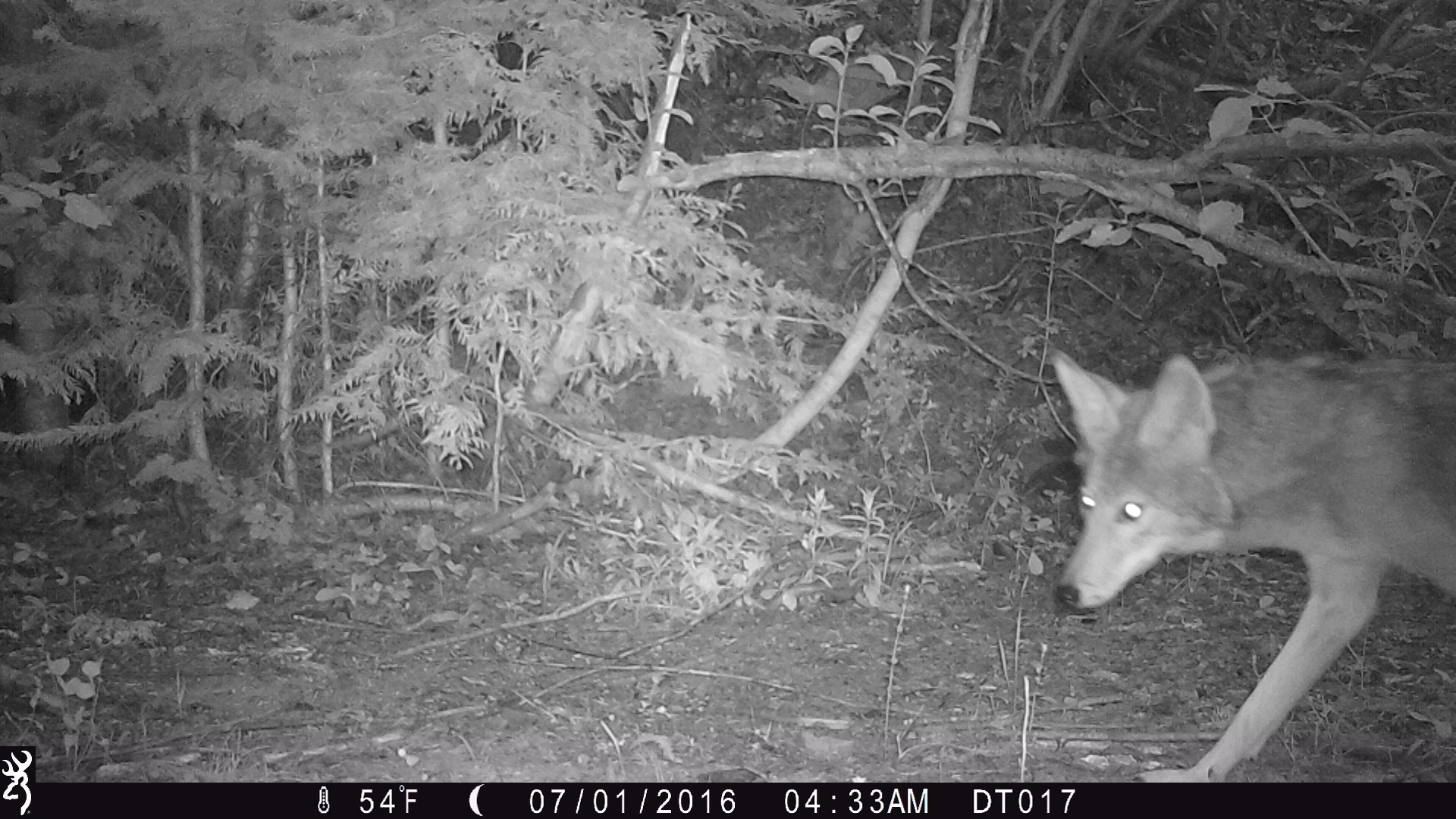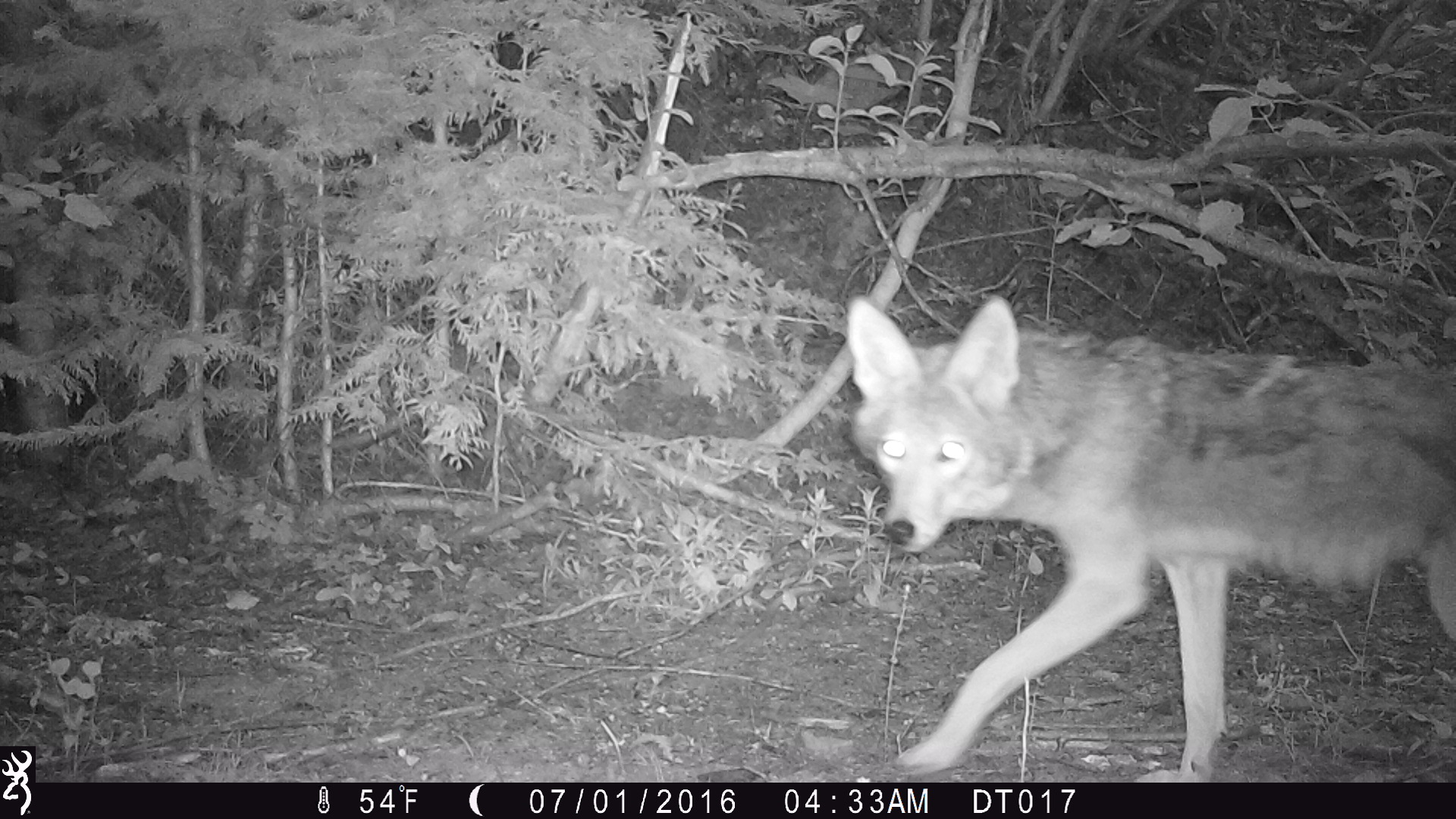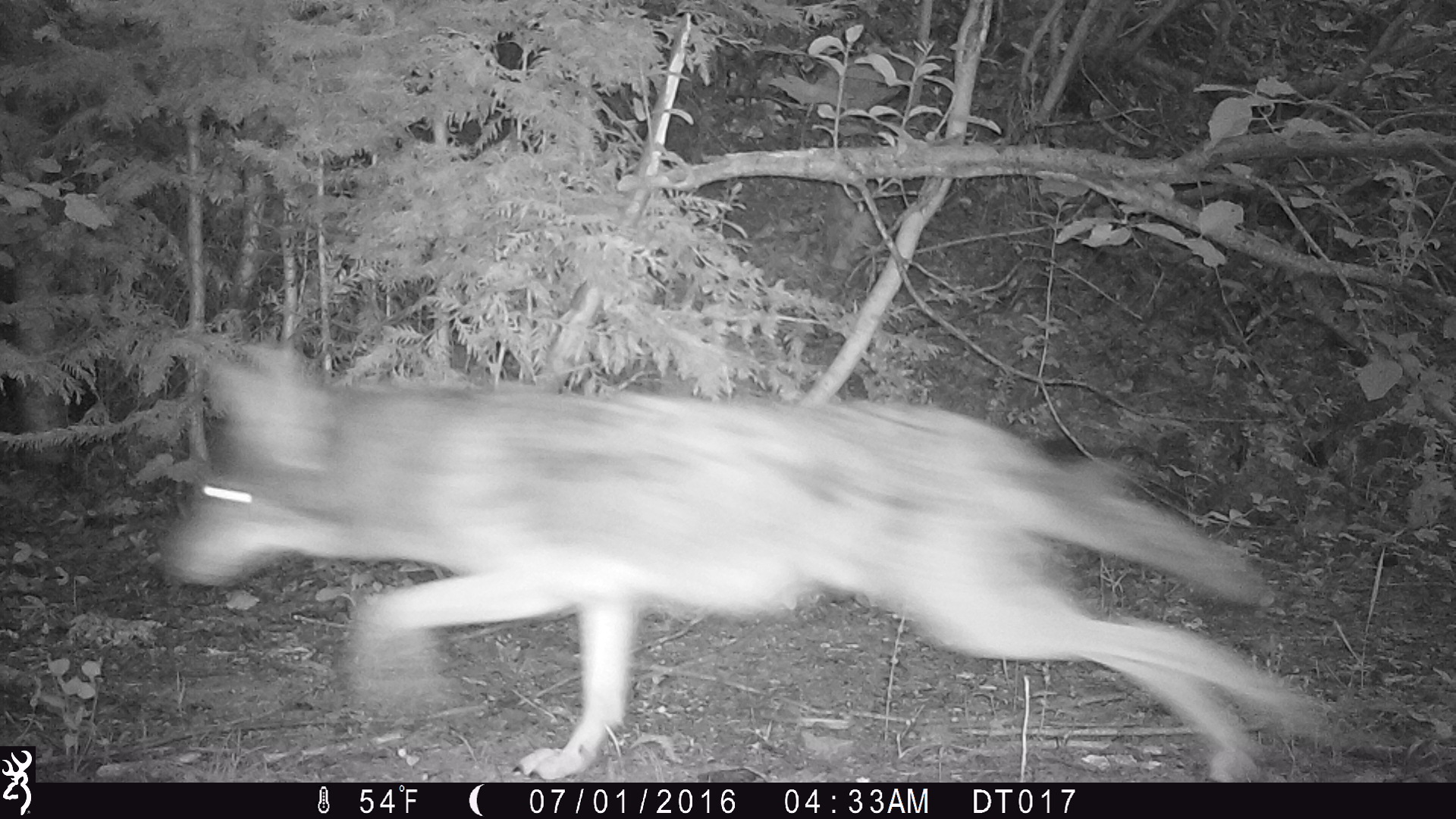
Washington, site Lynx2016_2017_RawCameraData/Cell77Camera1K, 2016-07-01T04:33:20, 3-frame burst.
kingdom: Animalia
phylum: Chordata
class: Mammalia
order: Carnivora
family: Canidae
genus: Canis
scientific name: Canis latrans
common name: coyote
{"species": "Canis latrans (coyote)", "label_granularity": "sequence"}